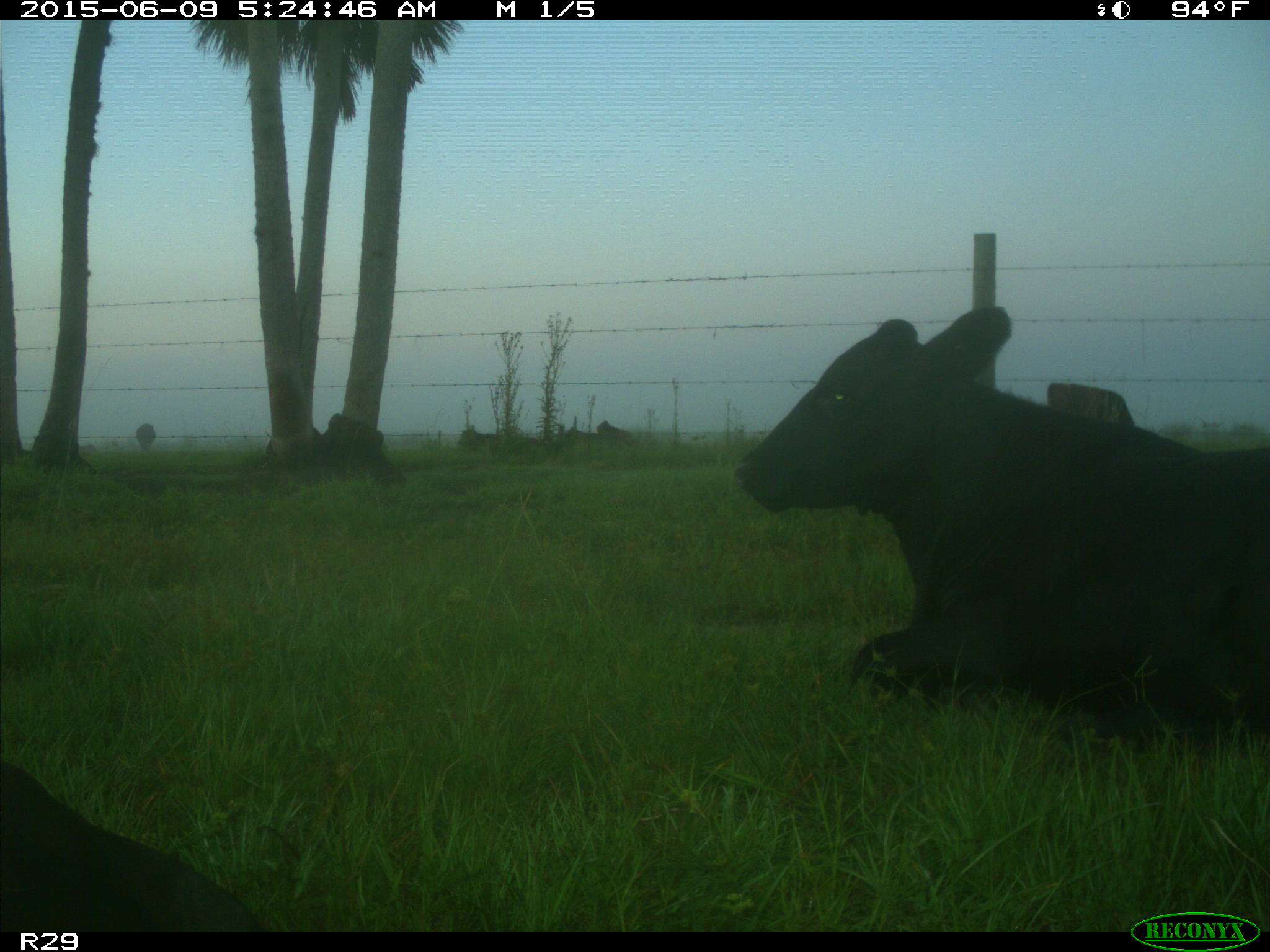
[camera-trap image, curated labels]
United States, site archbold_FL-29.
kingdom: Animalia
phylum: Chordata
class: Mammalia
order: Artiodactyla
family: Bovidae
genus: Bos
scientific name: Bos taurus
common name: domestic cow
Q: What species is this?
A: Bos taurus (domestic cow).